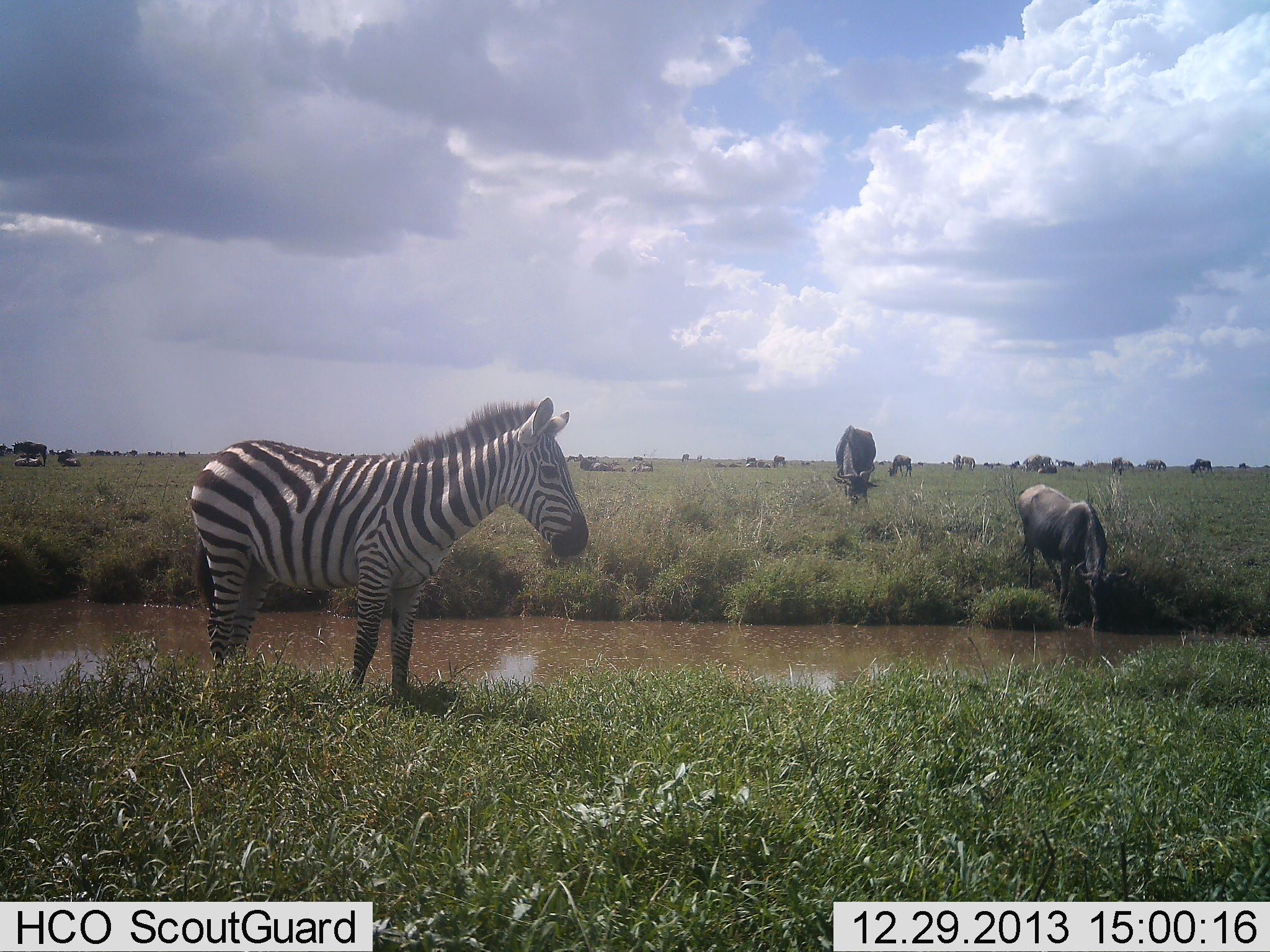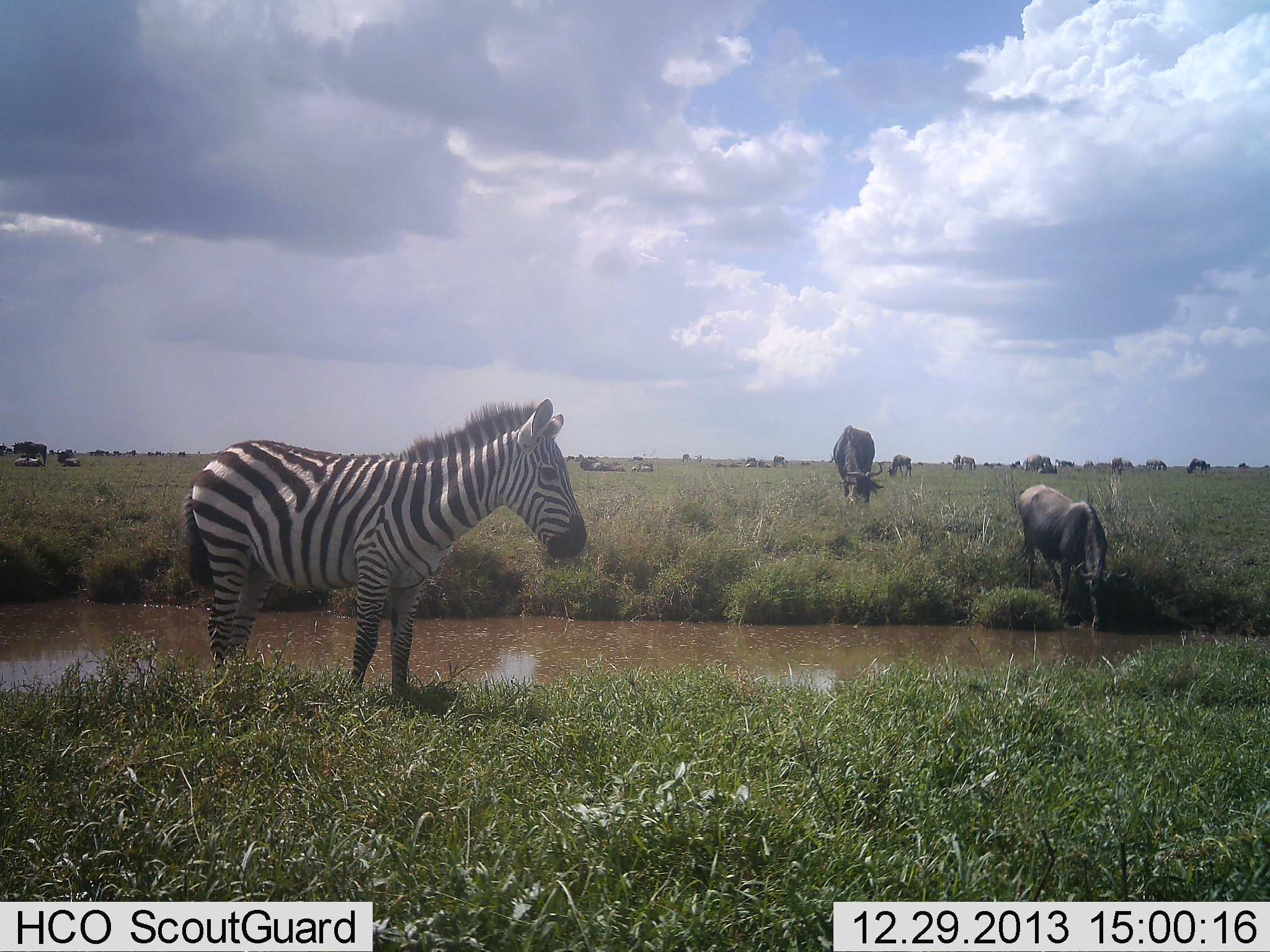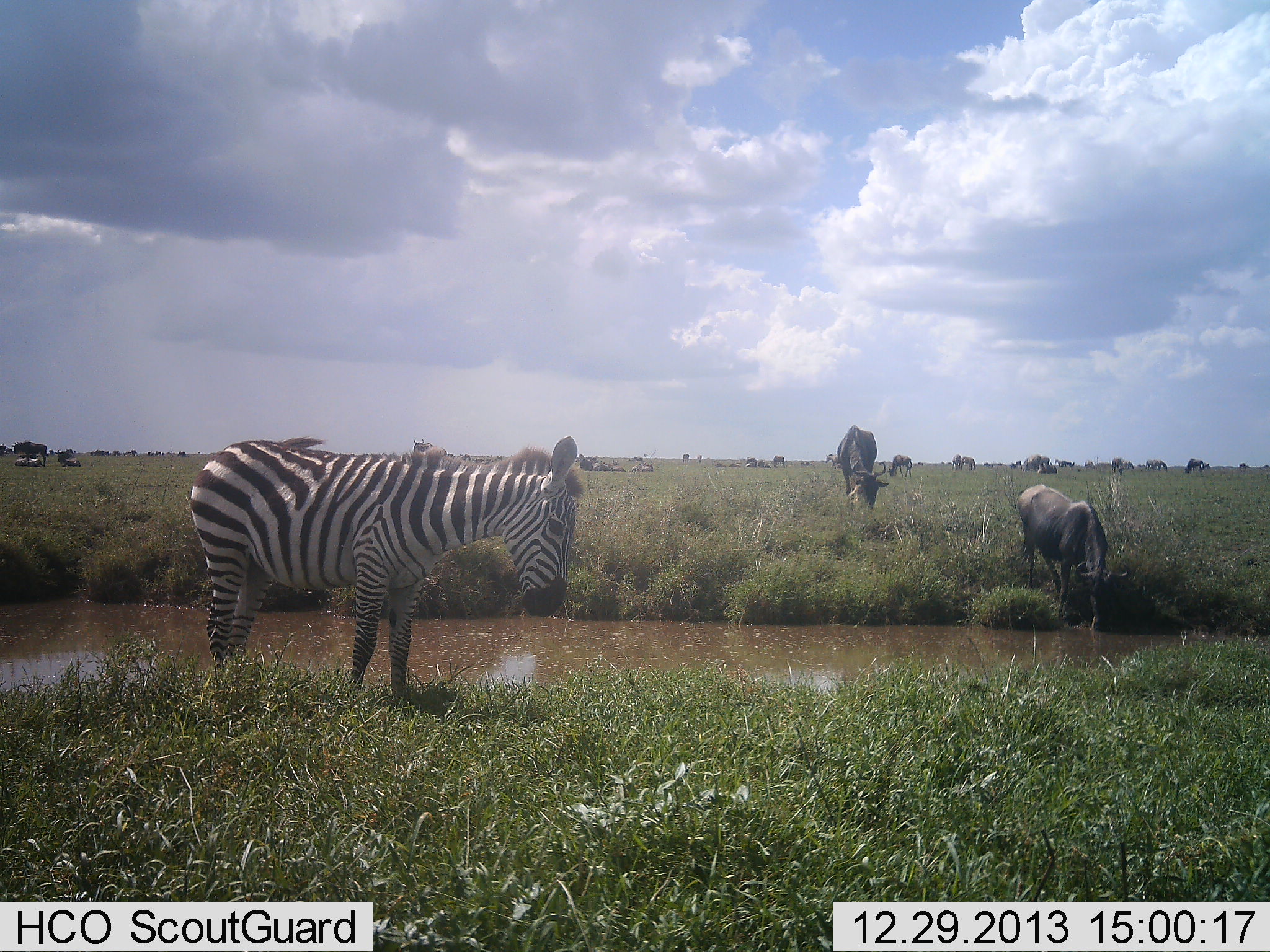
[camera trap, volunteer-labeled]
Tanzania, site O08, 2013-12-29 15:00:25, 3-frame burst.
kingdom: Animalia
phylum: Chordata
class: Mammalia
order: Artiodactyla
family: Bovidae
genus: Connochaetes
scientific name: Connochaetes taurinus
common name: blue wildebeest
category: wildebeest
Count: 11-50.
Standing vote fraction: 57%.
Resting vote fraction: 27%.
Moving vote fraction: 37%.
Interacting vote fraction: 3%.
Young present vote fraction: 0%.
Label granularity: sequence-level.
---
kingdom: Animalia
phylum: Chordata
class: Mammalia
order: Perissodactyla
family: Equidae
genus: Equus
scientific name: Equus quagga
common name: plains zebra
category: zebra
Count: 1.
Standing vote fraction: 83%.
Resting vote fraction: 0%.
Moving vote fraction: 0%.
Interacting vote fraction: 0%.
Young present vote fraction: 2%.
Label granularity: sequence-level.